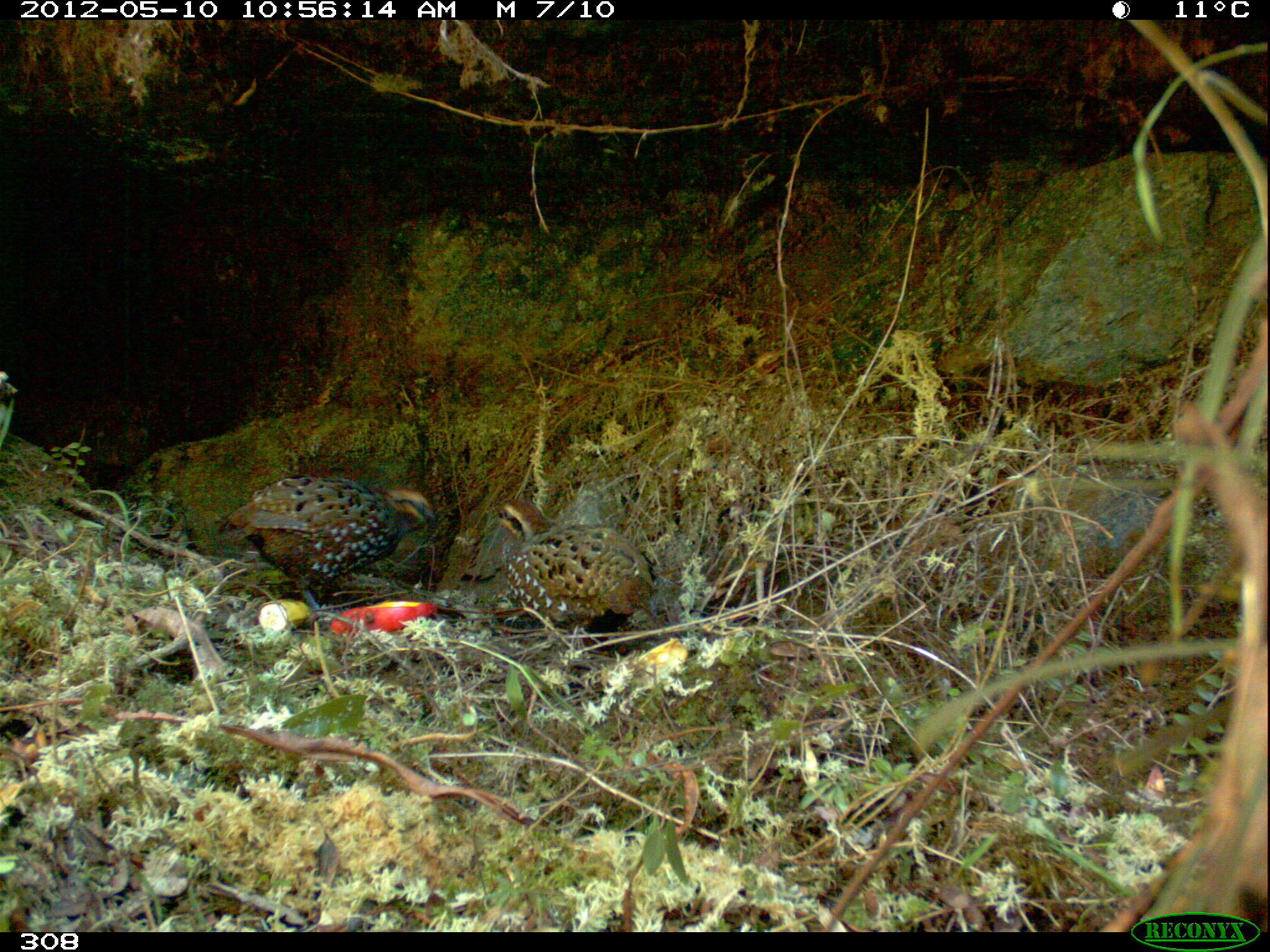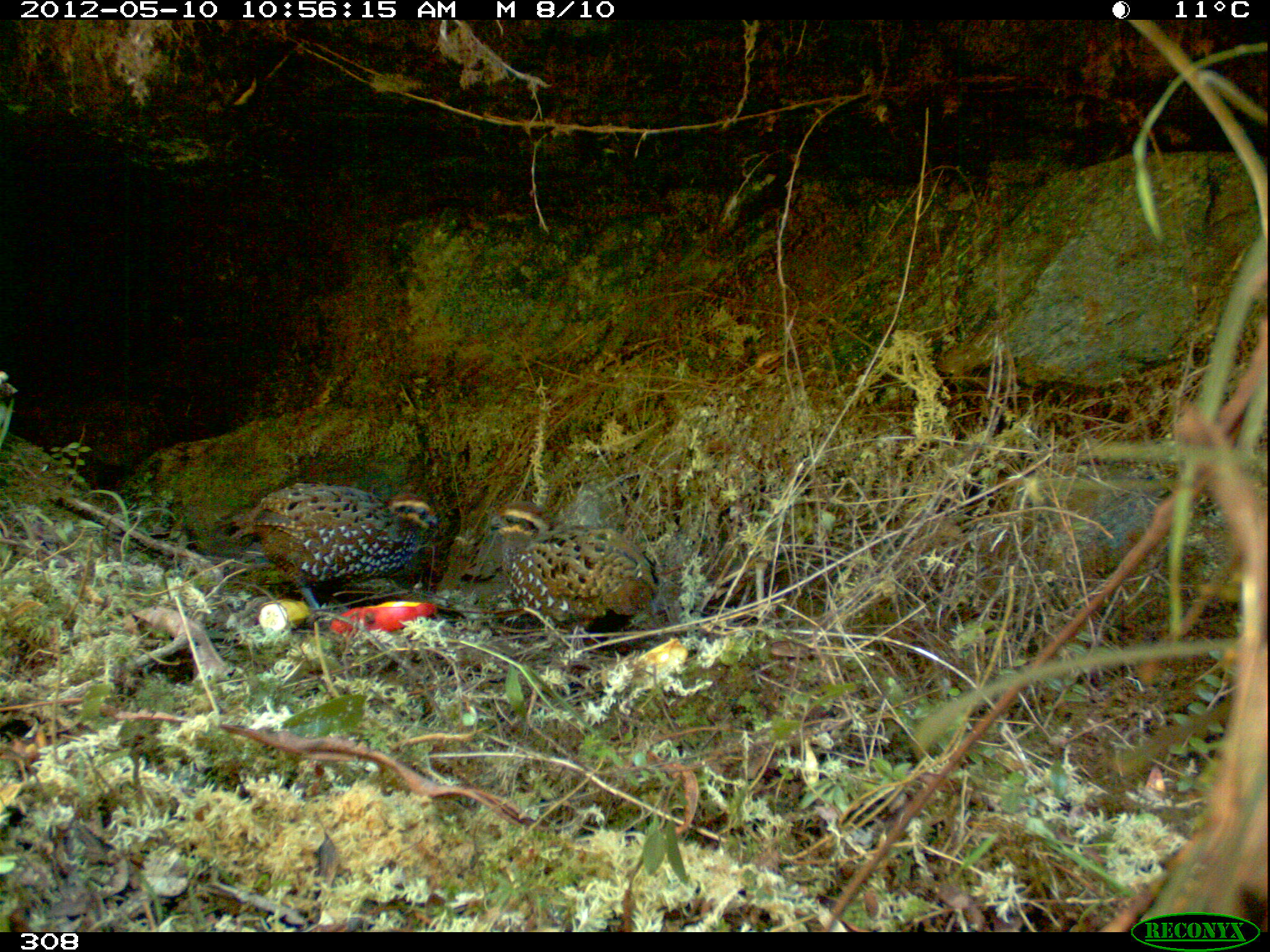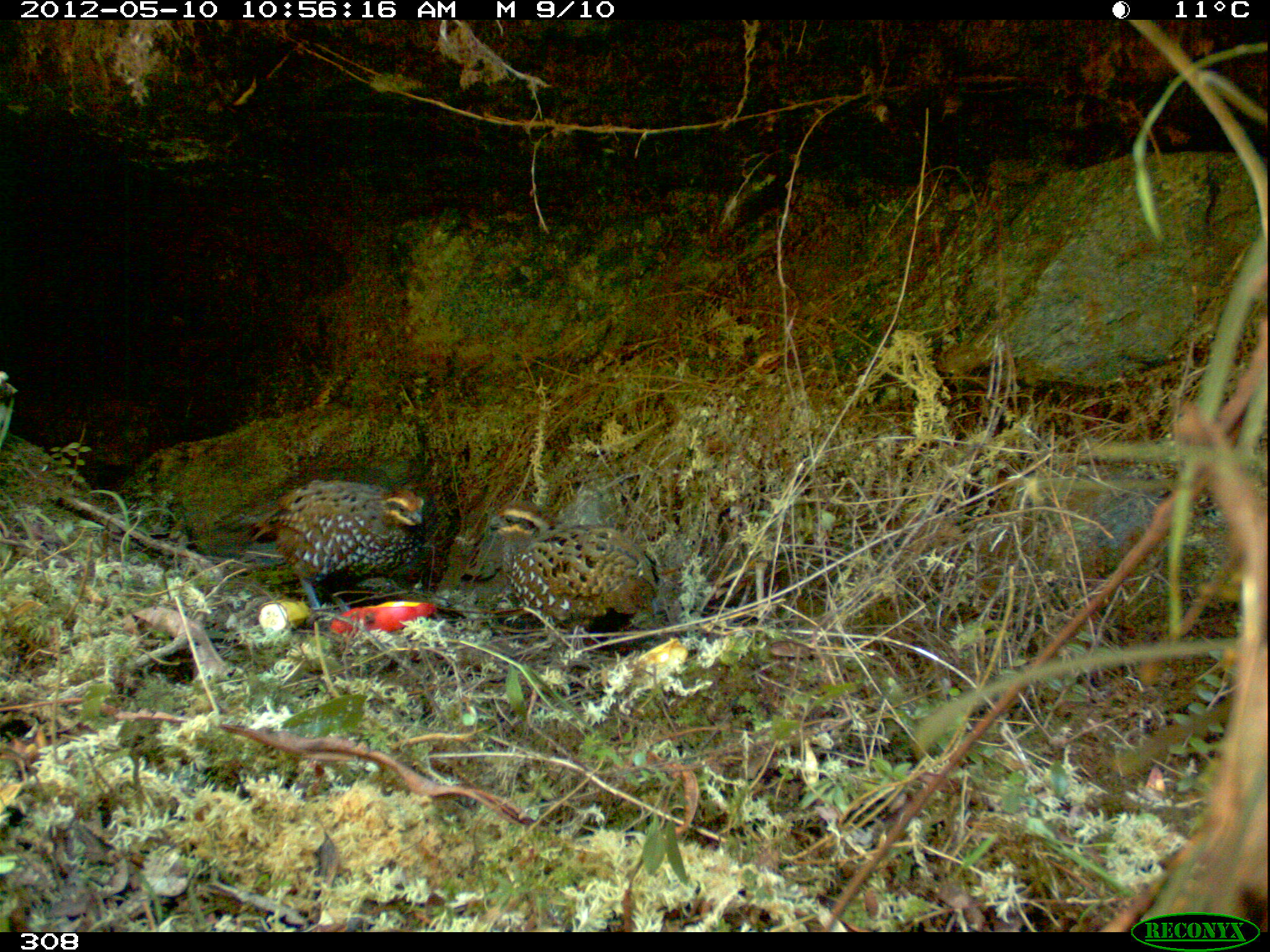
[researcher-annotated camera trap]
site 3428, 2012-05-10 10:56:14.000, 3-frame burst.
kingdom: Animalia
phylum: Chordata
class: Aves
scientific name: Aves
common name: bird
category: unknown bird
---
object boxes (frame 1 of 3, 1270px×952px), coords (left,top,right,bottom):
unknown bird: (212,474,435,612); (494,497,657,639)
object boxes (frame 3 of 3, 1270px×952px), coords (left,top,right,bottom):
unknown bird: (248,478,423,612); (488,504,659,630)